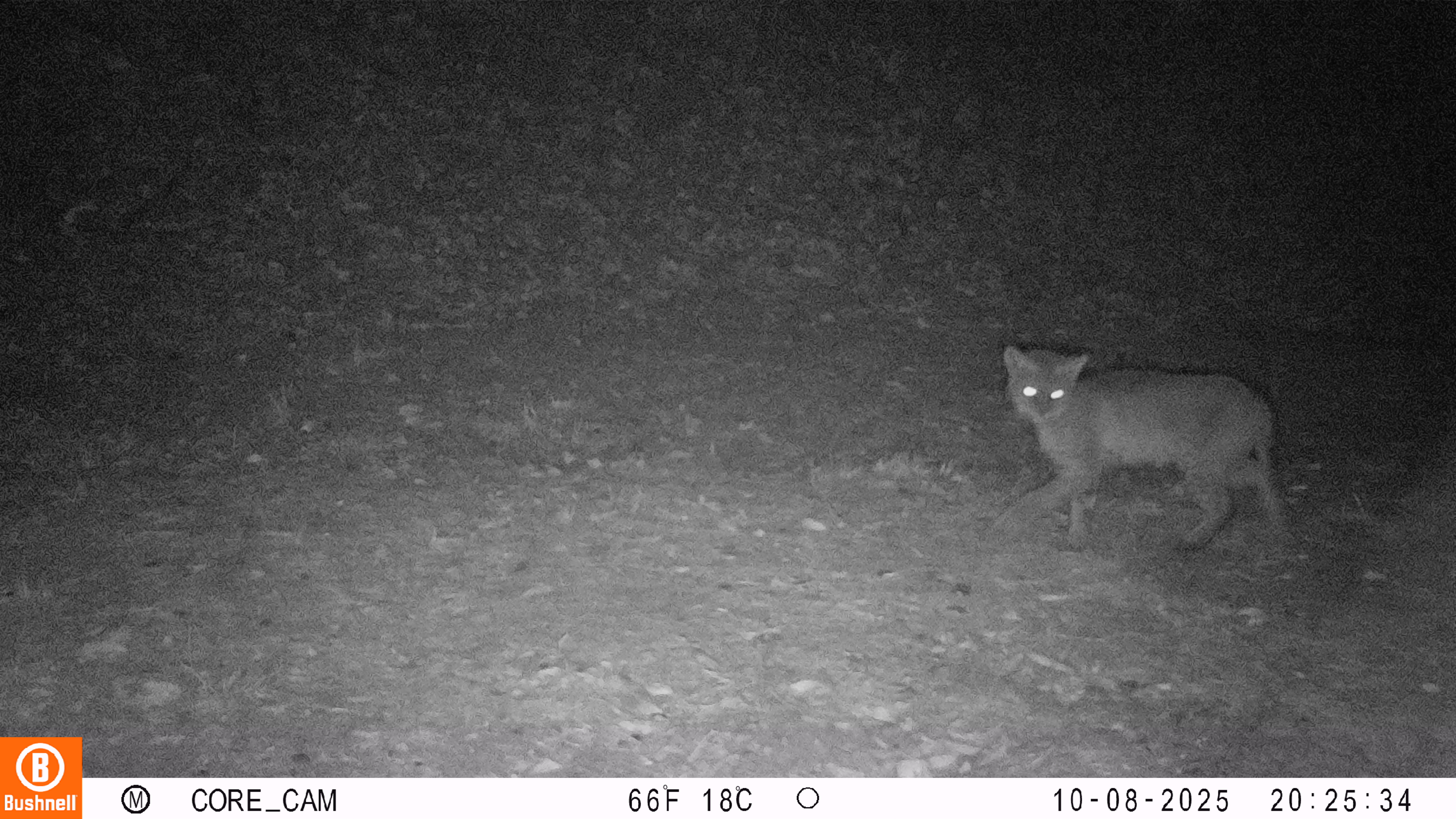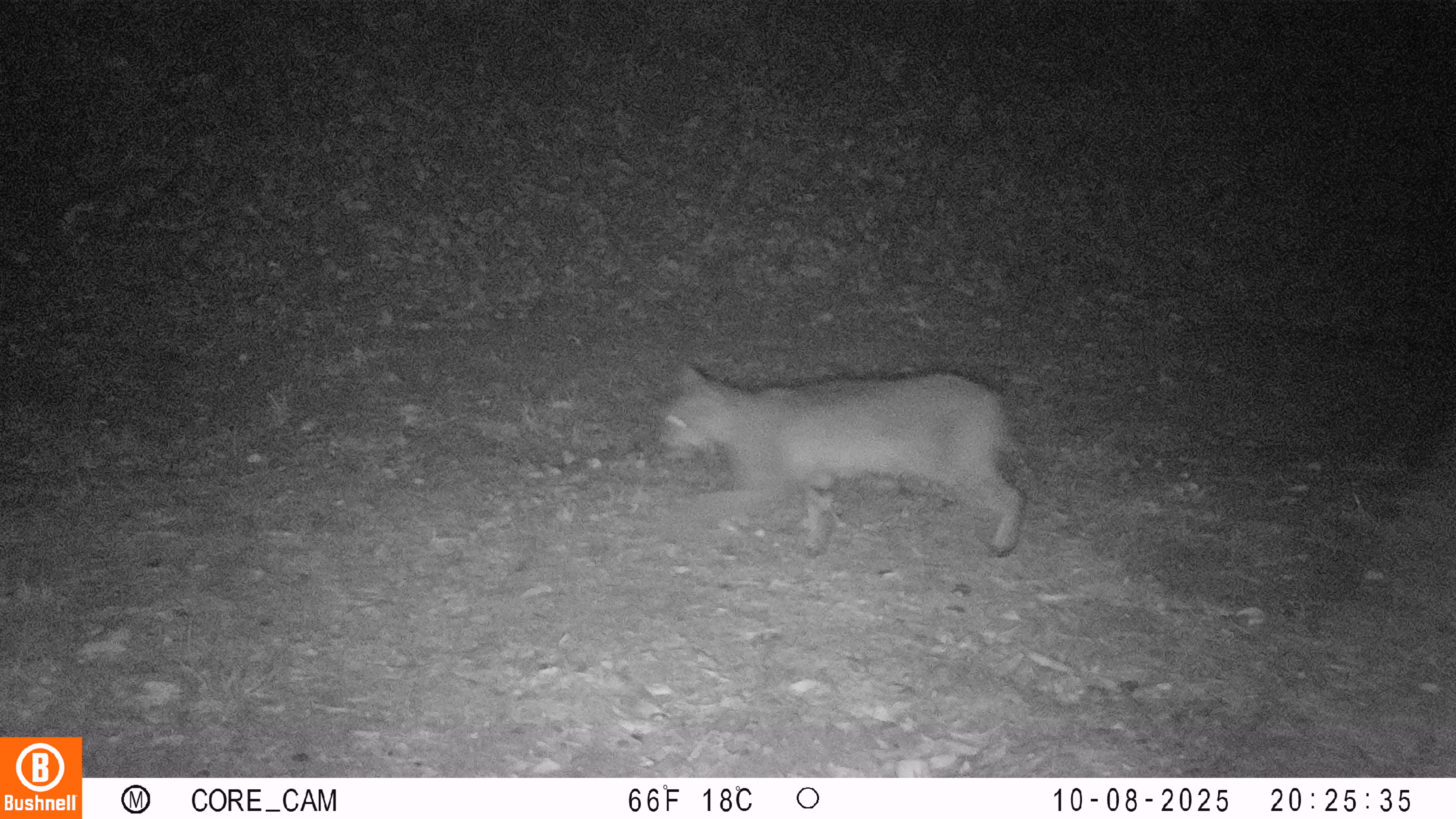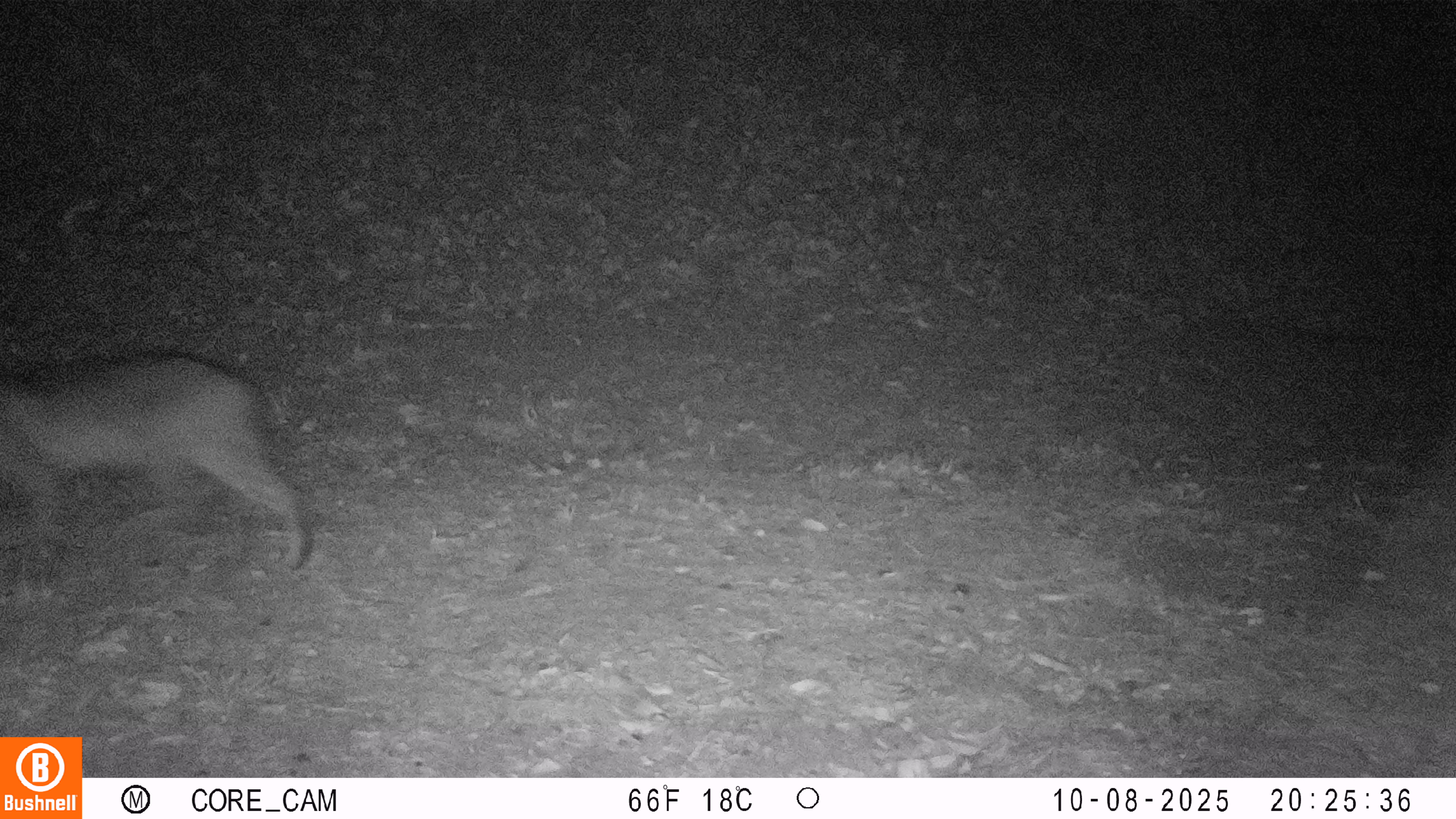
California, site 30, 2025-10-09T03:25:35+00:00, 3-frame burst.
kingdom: Animalia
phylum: Chordata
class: Mammalia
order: Carnivora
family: Felidae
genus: Lynx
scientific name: Lynx rufus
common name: bobcat